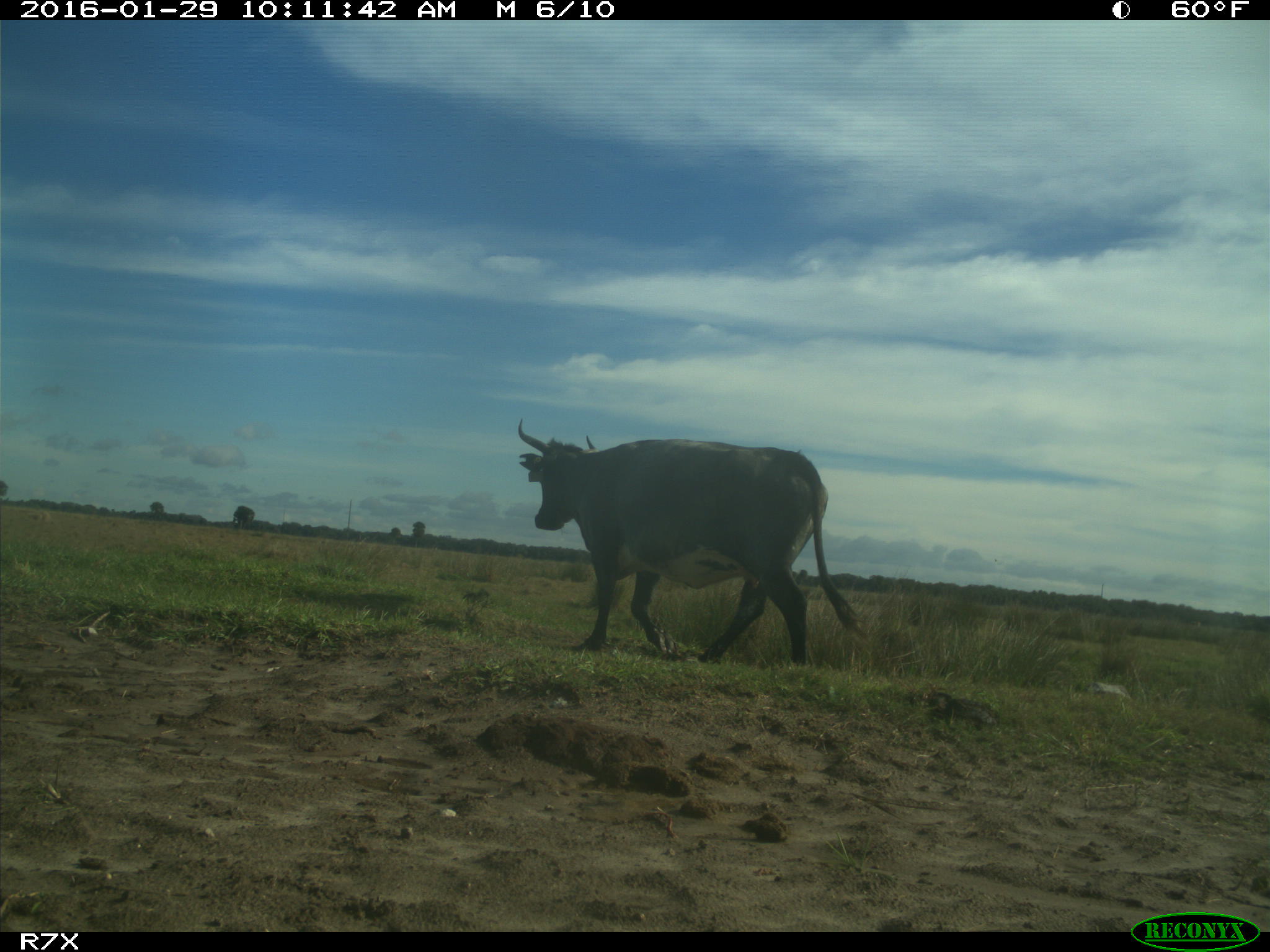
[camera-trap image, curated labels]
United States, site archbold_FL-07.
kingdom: Animalia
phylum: Chordata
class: Mammalia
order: Artiodactyla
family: Bovidae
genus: Bos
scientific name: Bos taurus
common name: domestic cow